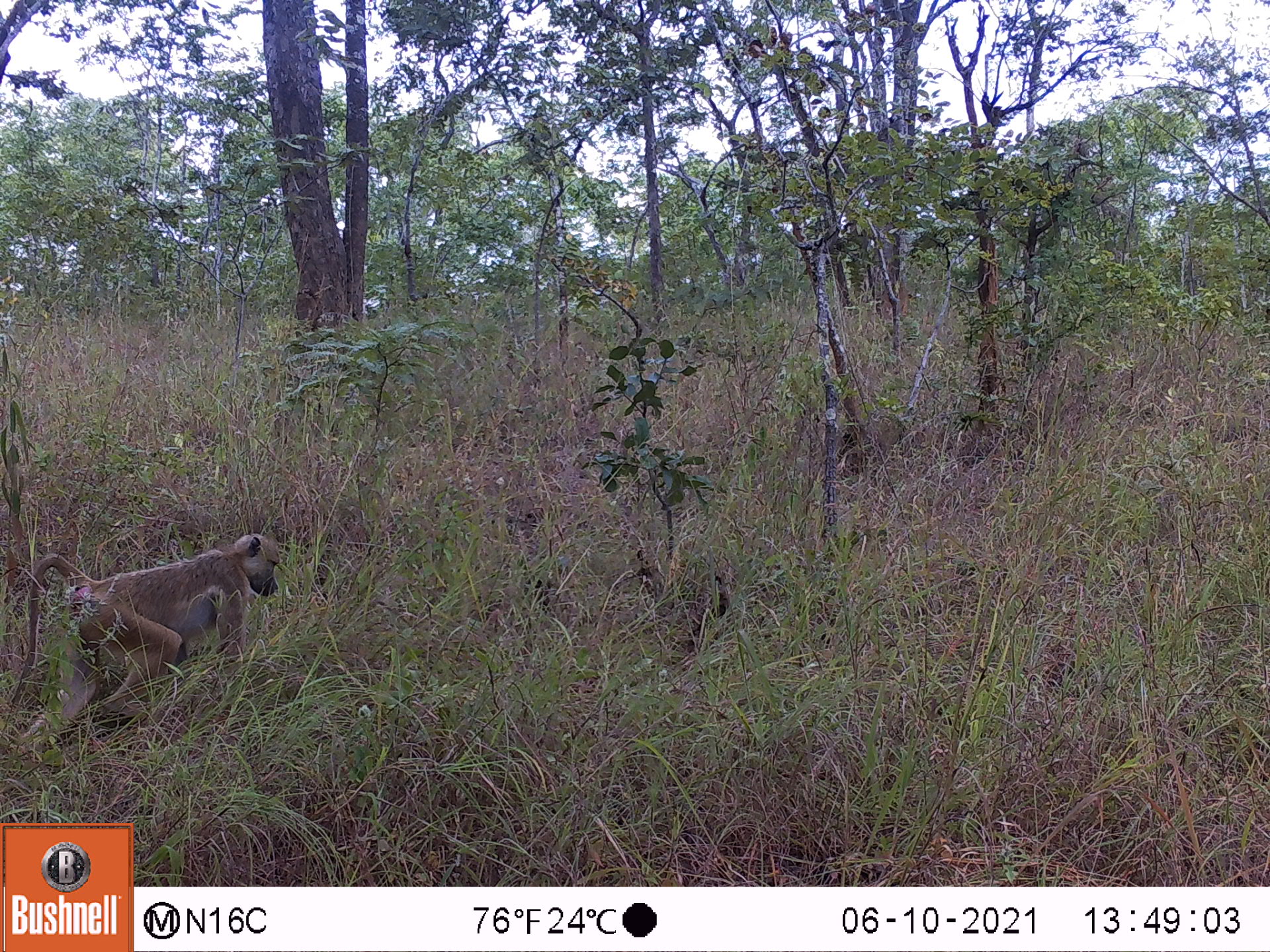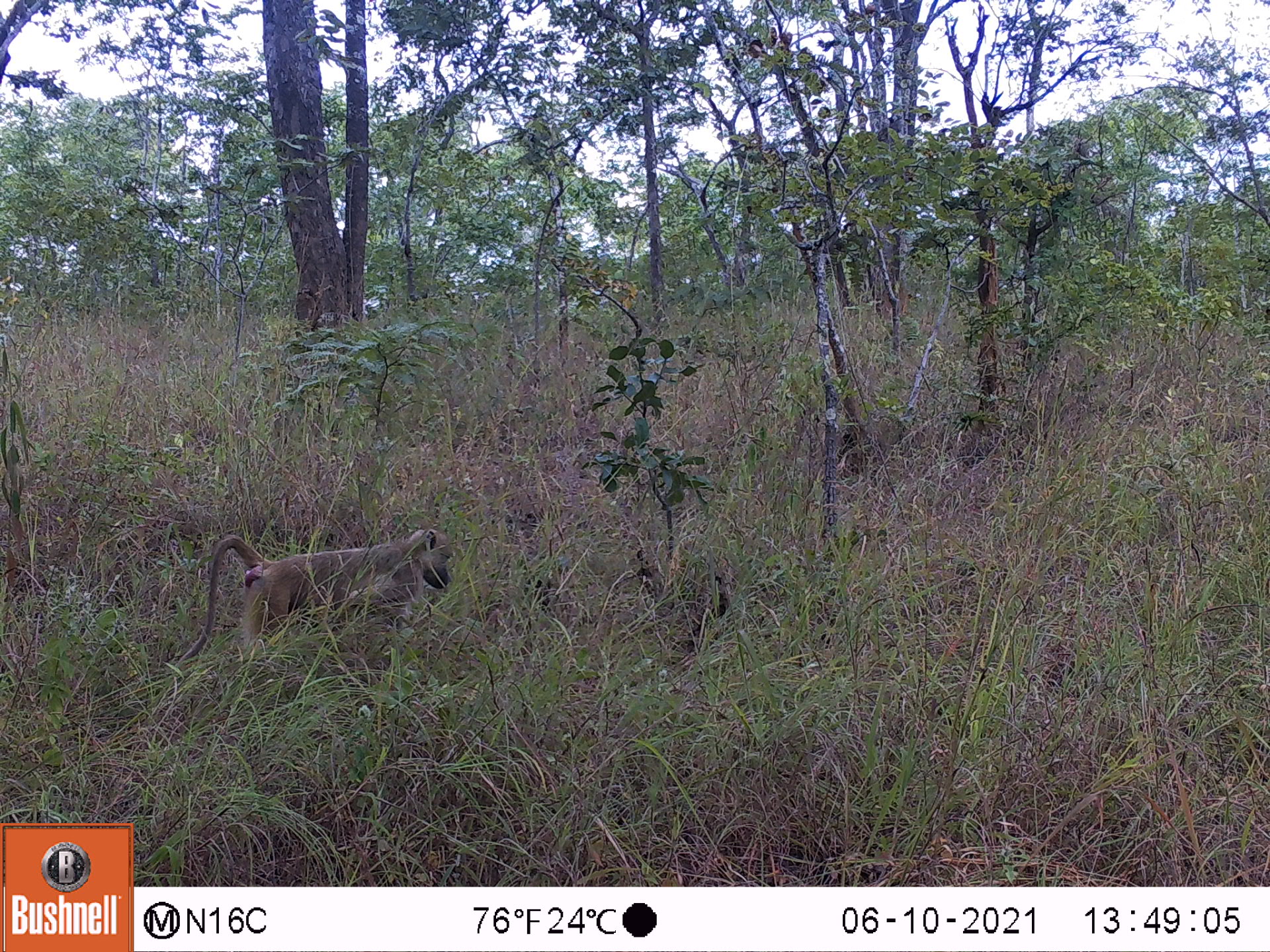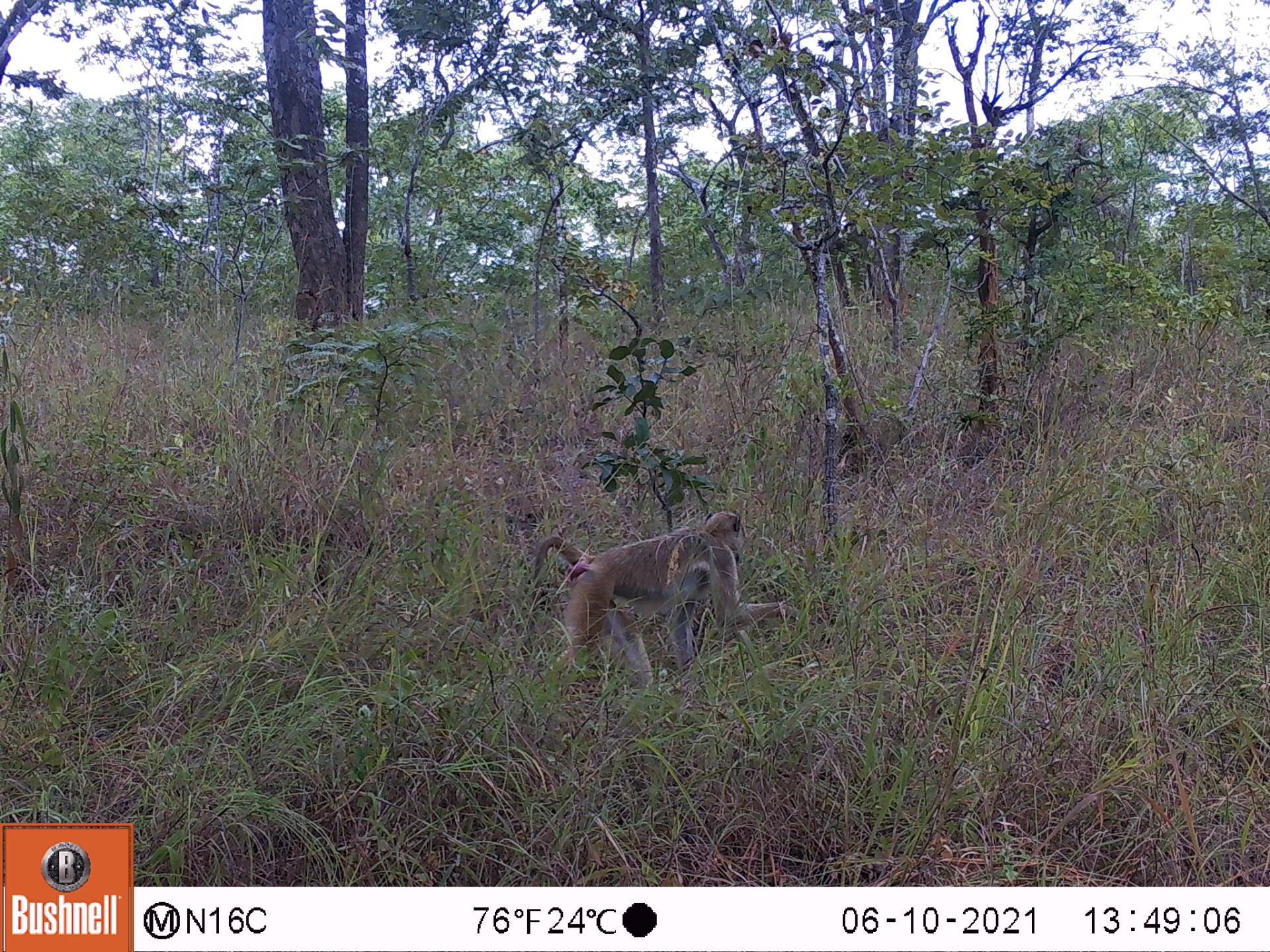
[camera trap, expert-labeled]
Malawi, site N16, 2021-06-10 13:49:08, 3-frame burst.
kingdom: Animalia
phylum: Chordata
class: Mammalia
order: Primates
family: Cercopithecidae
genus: Papio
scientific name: Papio cynocephalus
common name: yellow baboon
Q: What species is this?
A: Yellow baboon (Papio cynocephalus).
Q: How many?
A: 1.